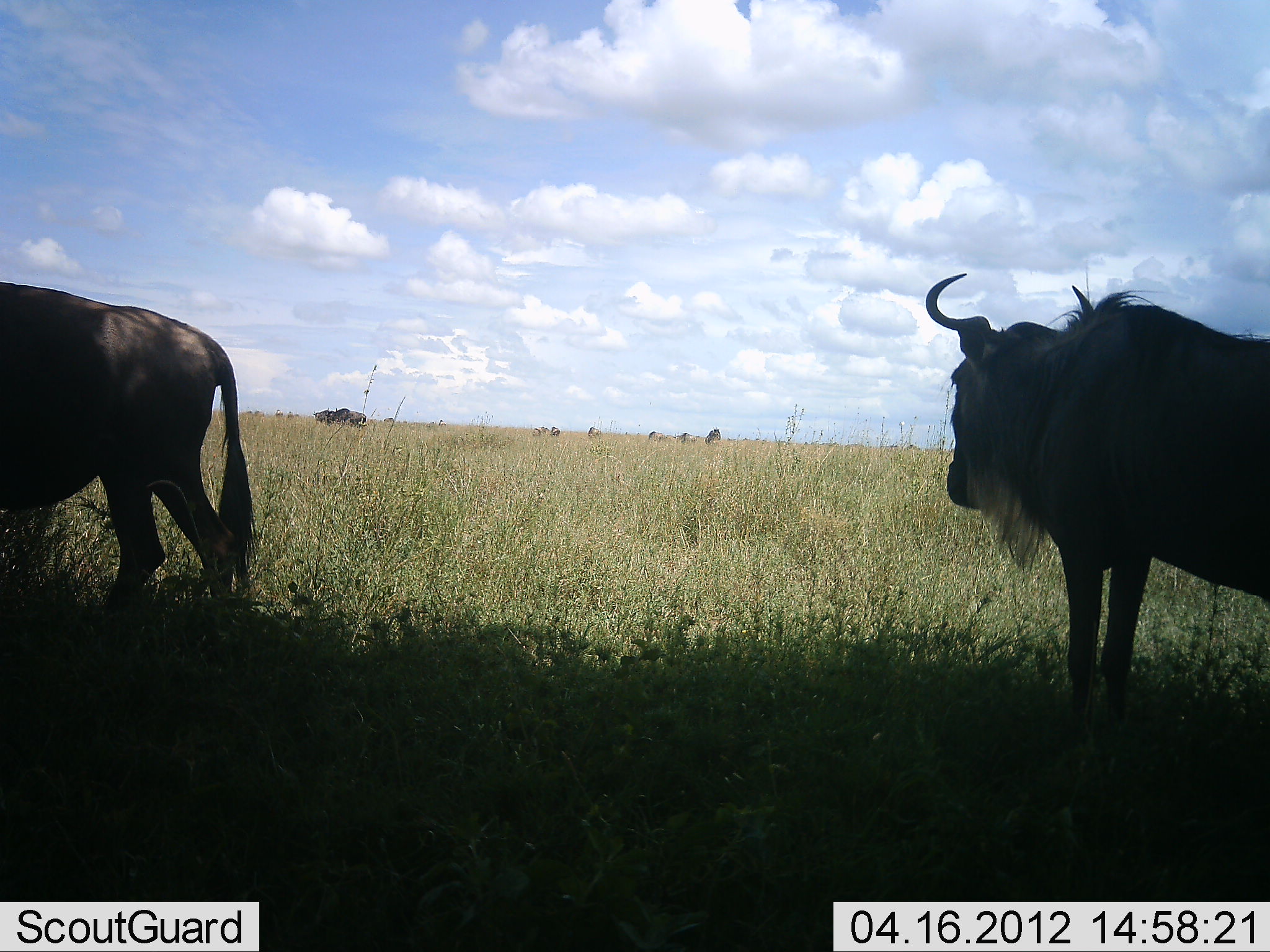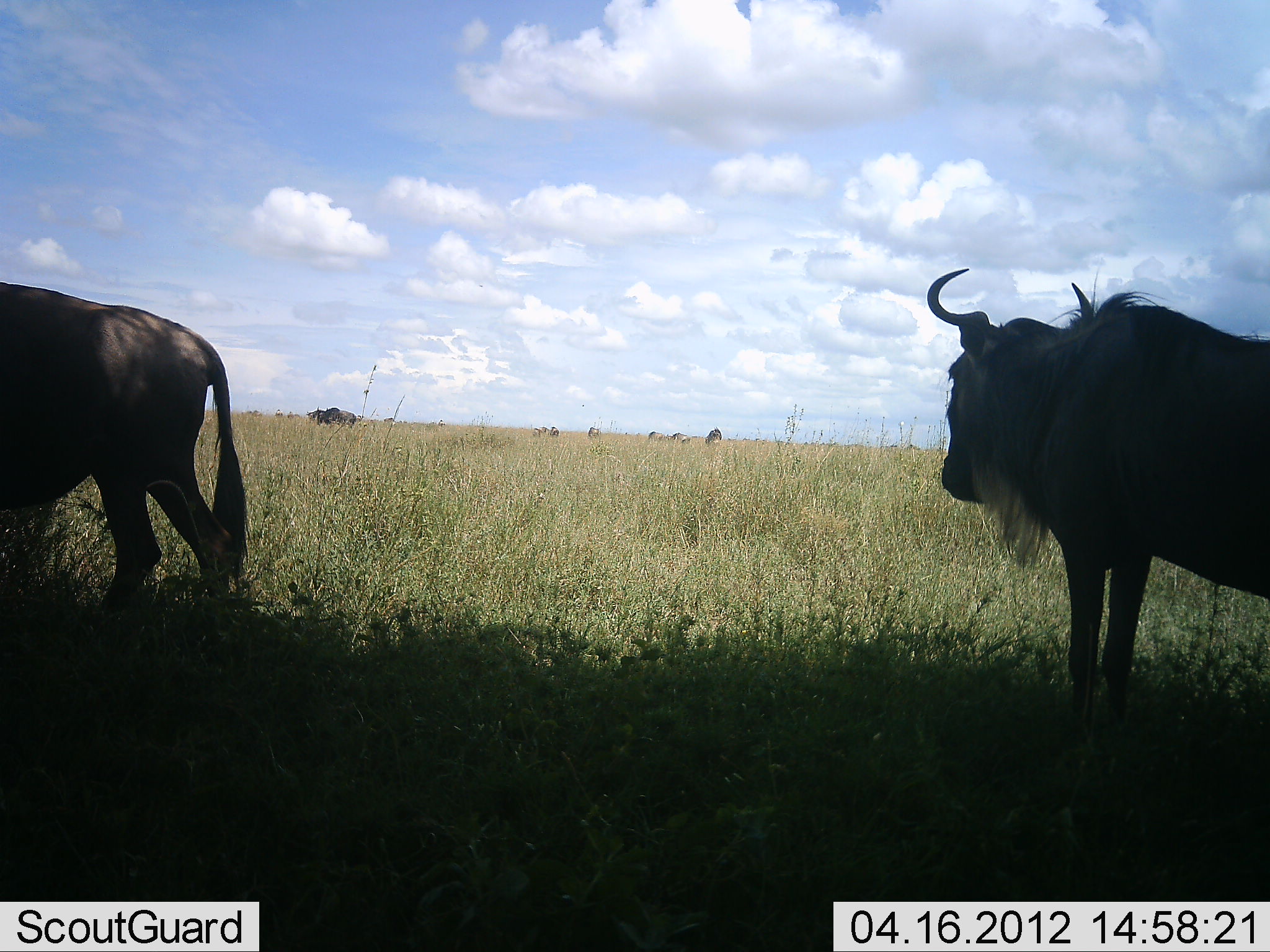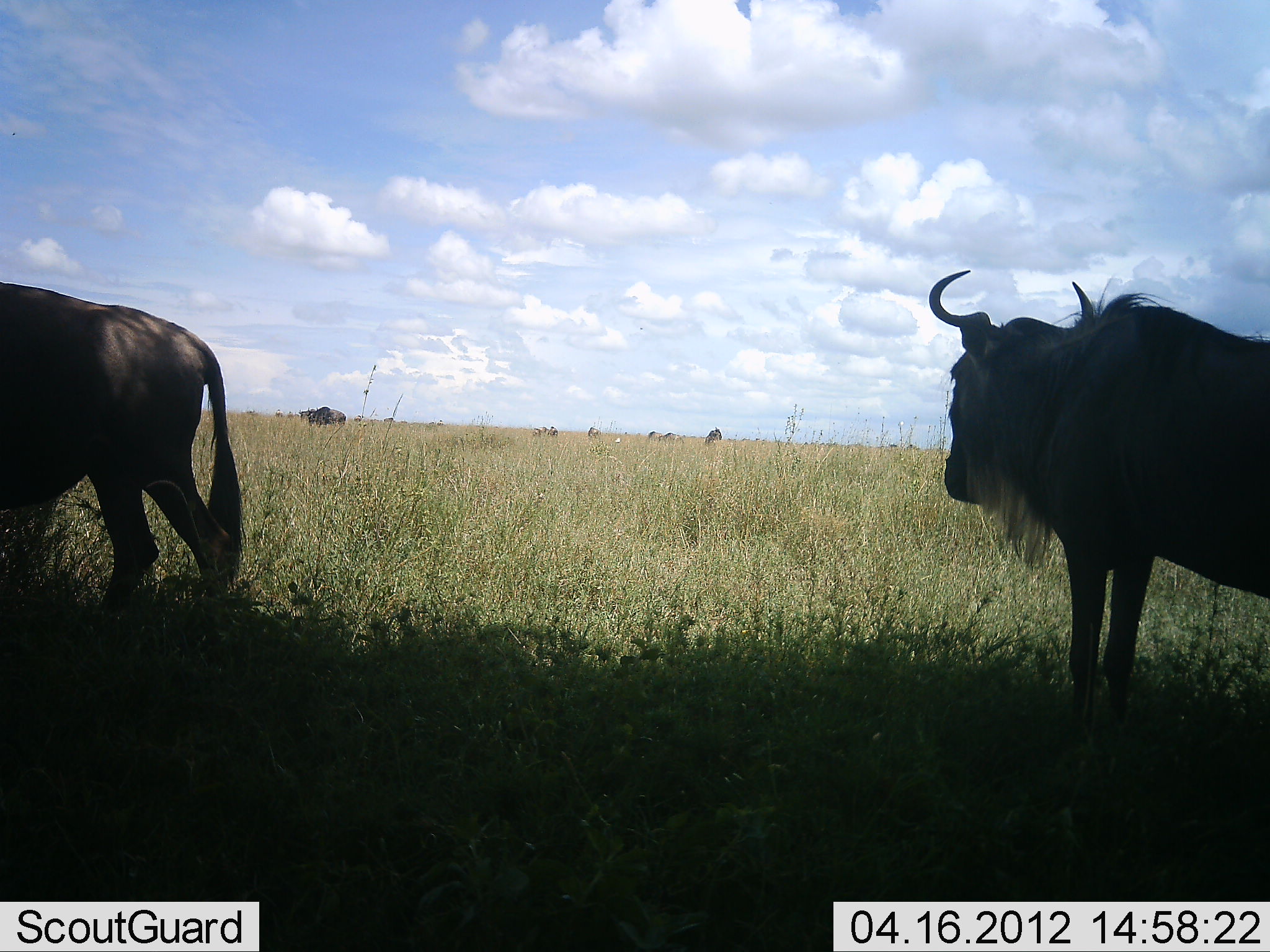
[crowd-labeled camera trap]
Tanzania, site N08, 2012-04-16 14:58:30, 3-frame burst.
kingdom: Animalia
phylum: Chordata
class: Mammalia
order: Artiodactyla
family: Bovidae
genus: Connochaetes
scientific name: Connochaetes taurinus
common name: blue wildebeest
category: wildebeest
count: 8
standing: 70%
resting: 9%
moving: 52%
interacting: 4%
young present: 0%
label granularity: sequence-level